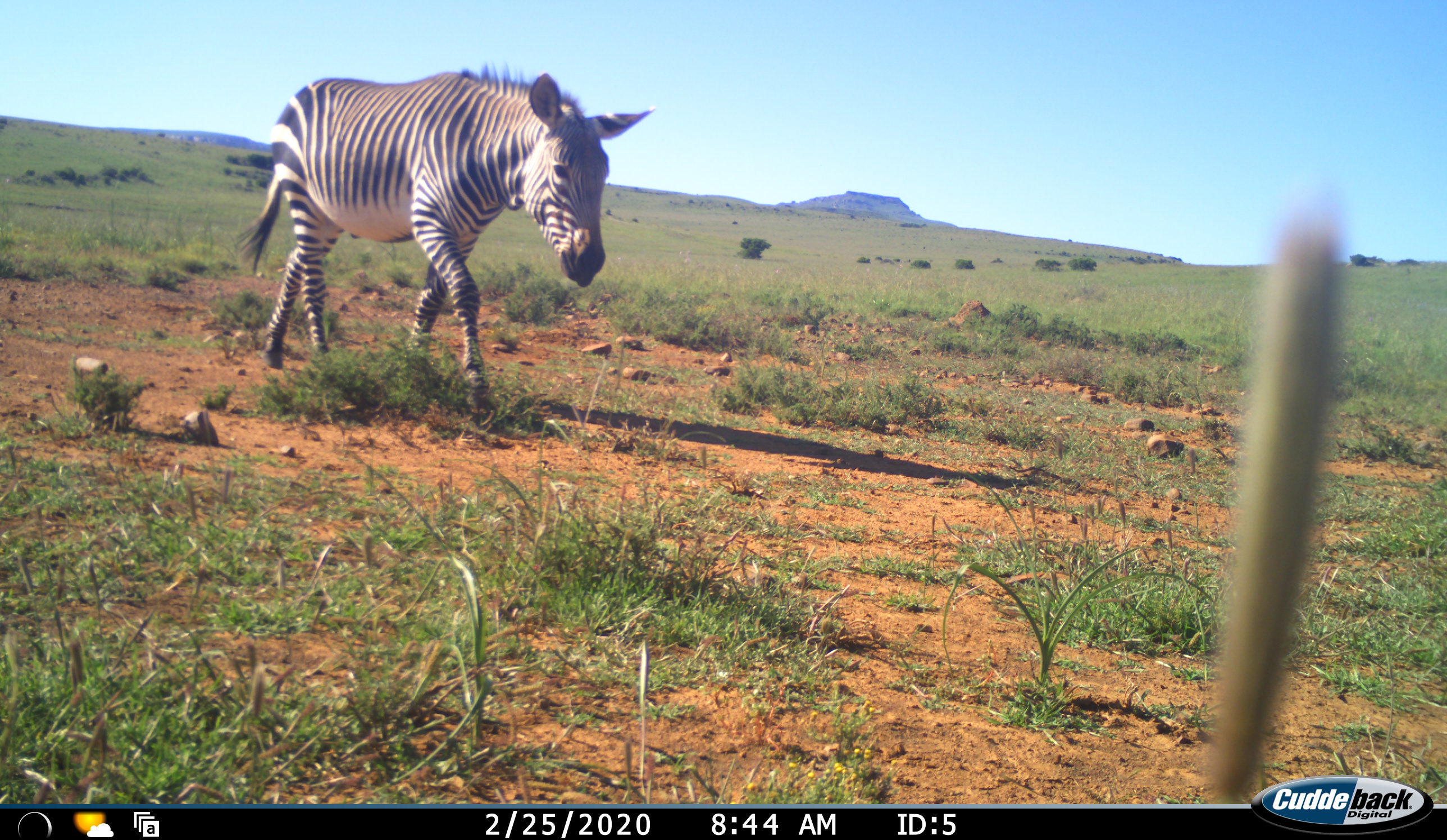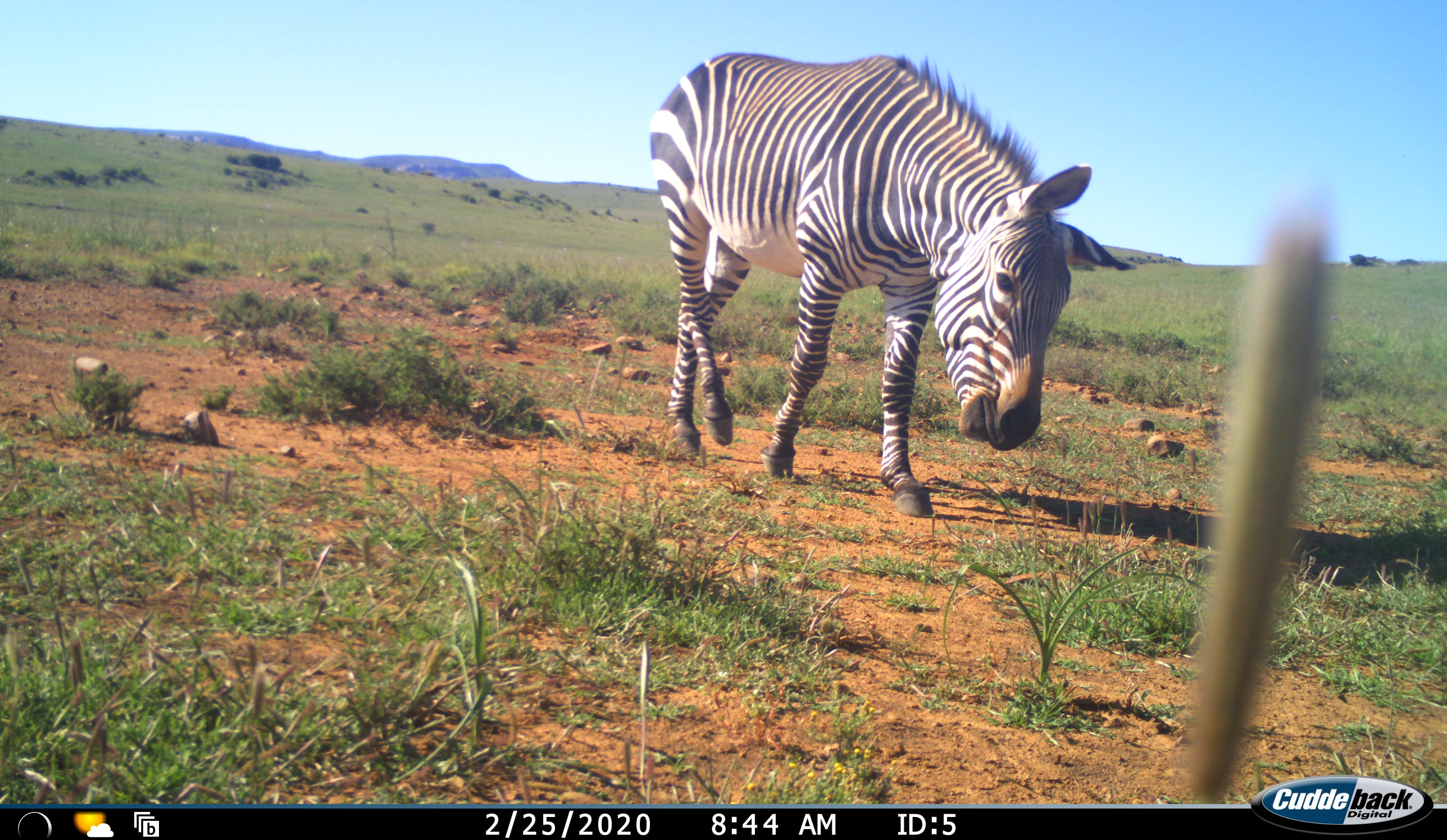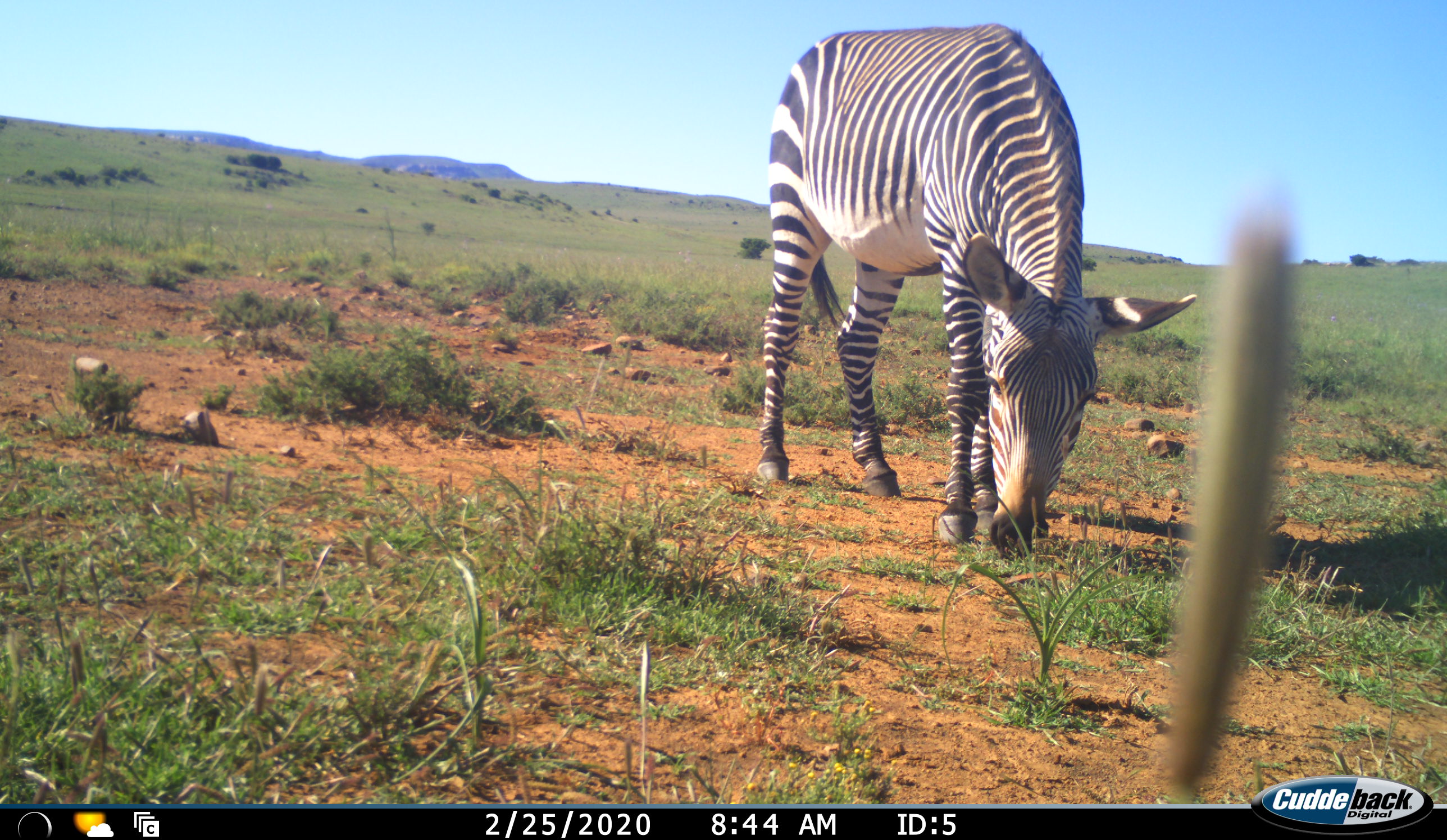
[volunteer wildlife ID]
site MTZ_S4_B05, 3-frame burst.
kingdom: Animalia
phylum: Chordata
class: Mammalia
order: Perissodactyla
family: Equidae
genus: Equus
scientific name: Equus zebra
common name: mountain zebra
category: zebramountain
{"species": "zebramountain (mountain zebra) (Equus zebra)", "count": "1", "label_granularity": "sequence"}